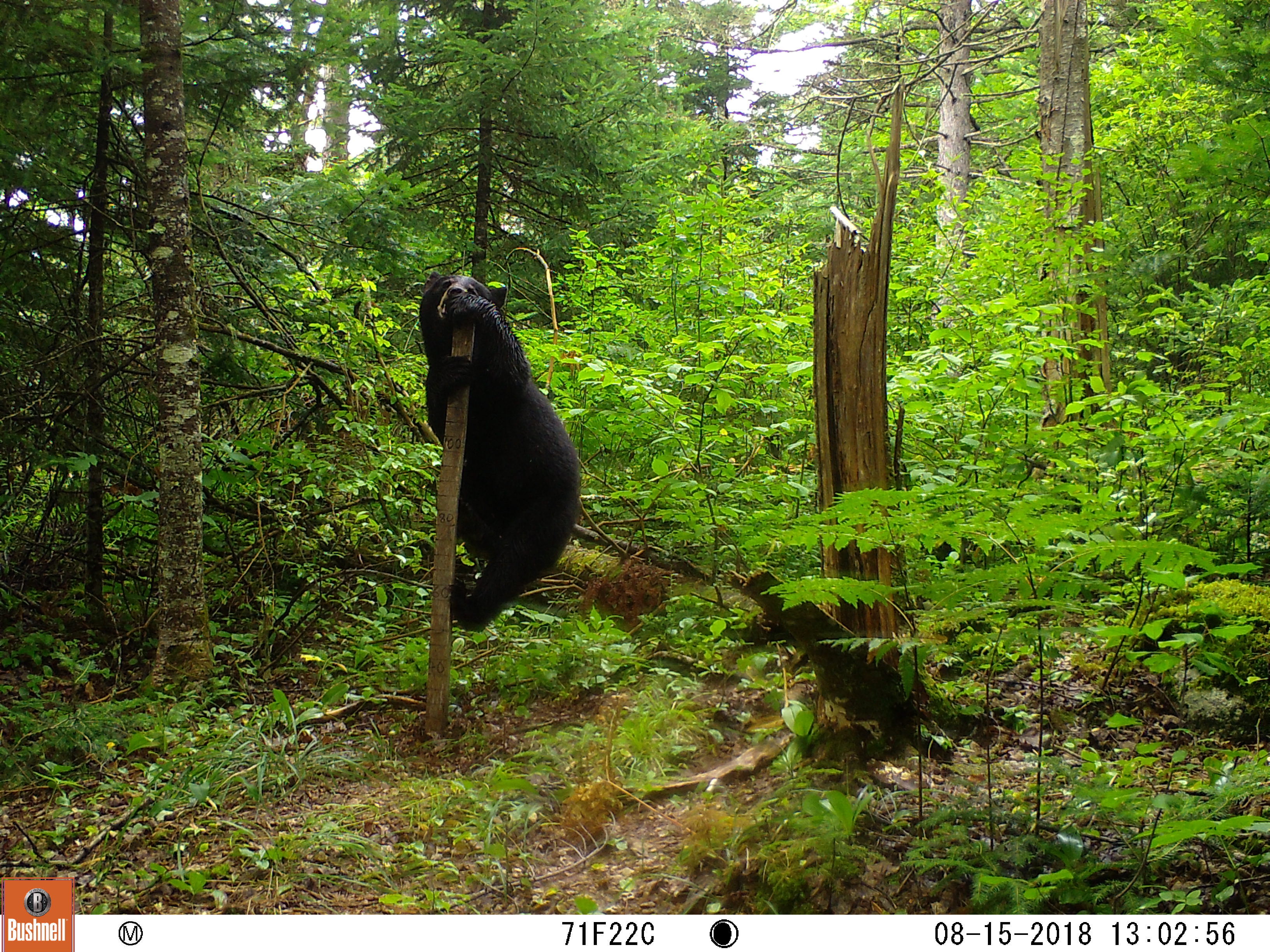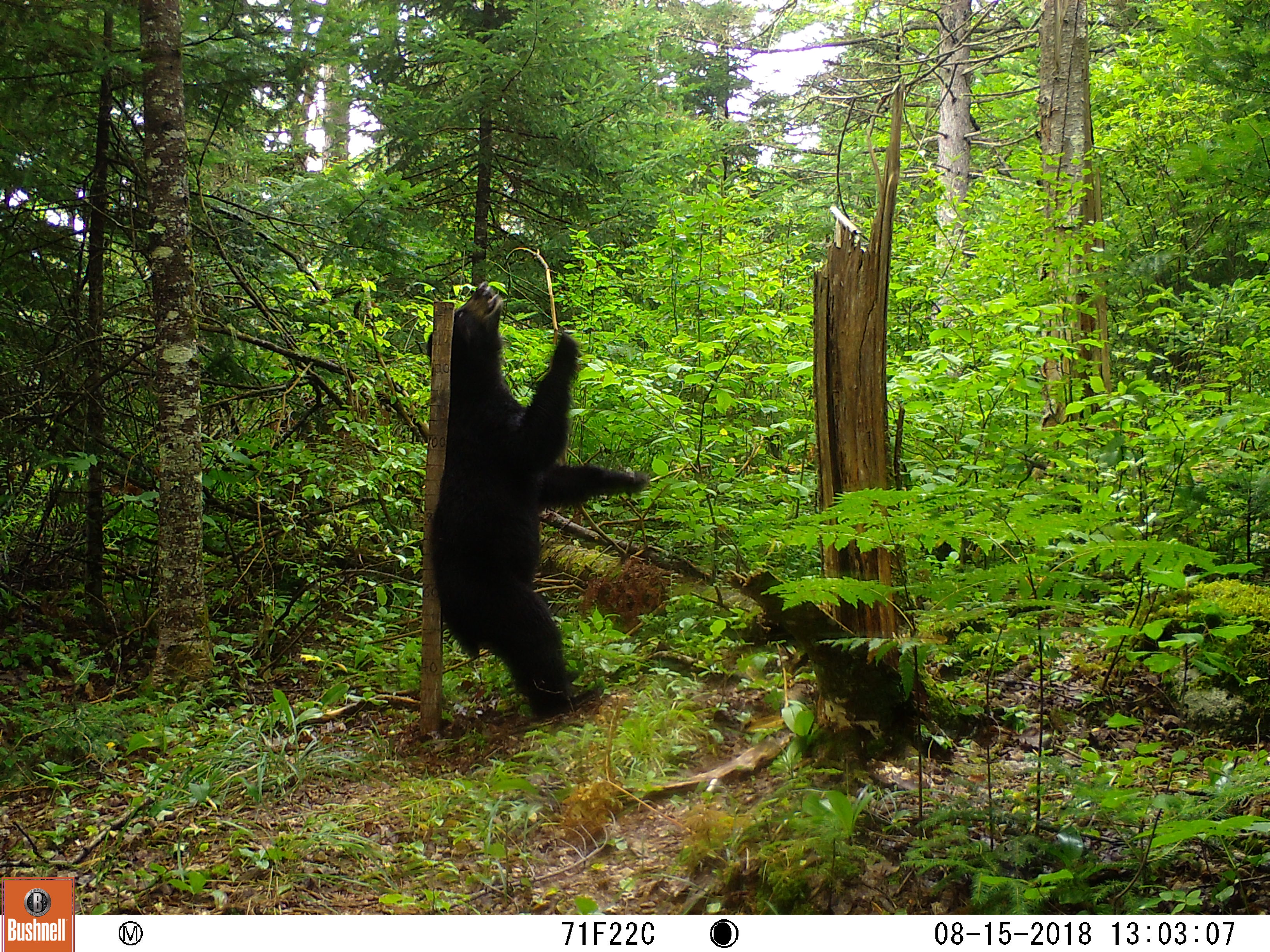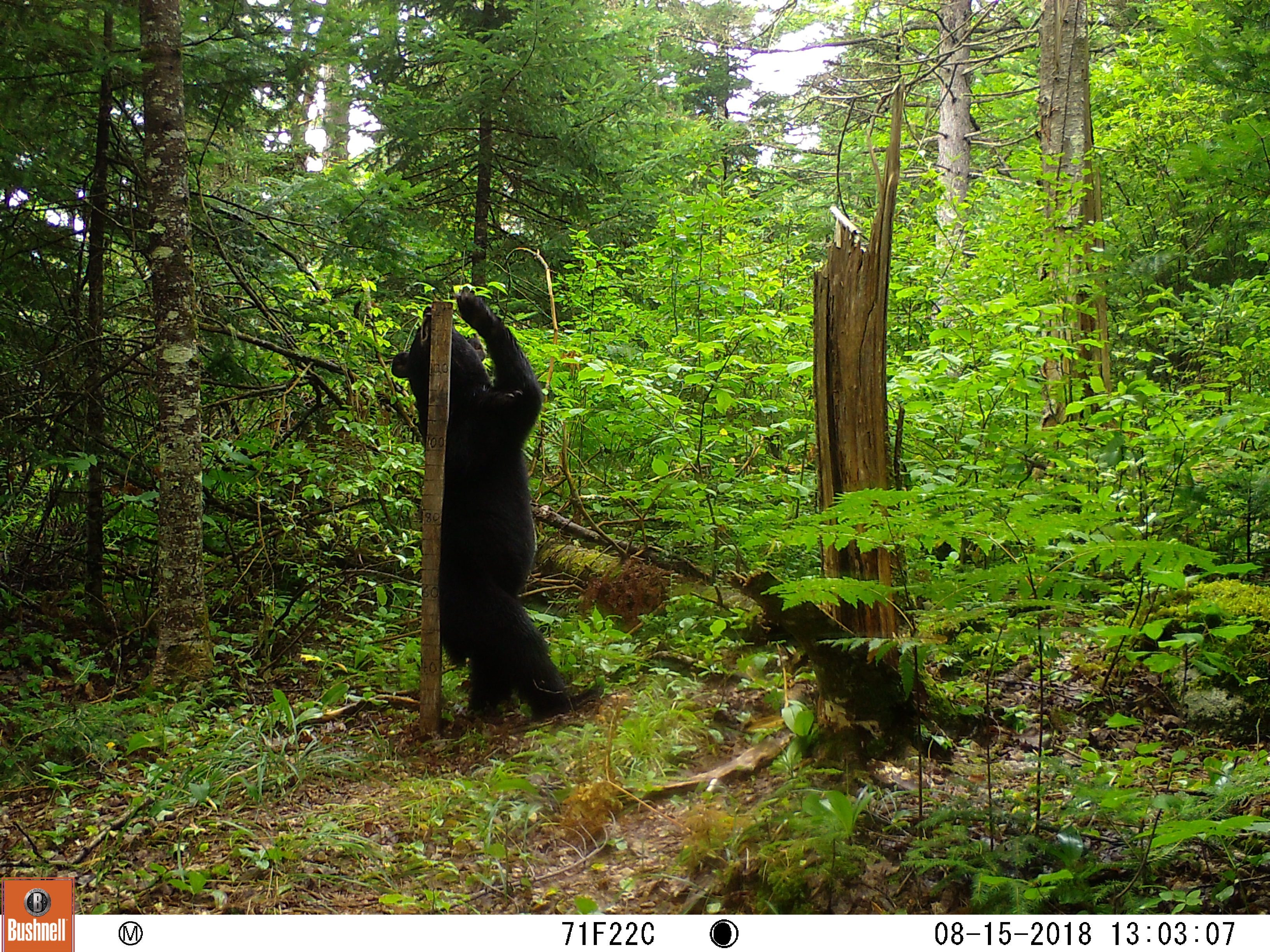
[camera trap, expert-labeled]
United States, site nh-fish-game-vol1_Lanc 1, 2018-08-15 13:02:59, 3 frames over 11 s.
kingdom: Animalia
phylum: Chordata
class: Mammalia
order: Carnivora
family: Ursidae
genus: Ursus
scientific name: Ursus americanus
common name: black bear